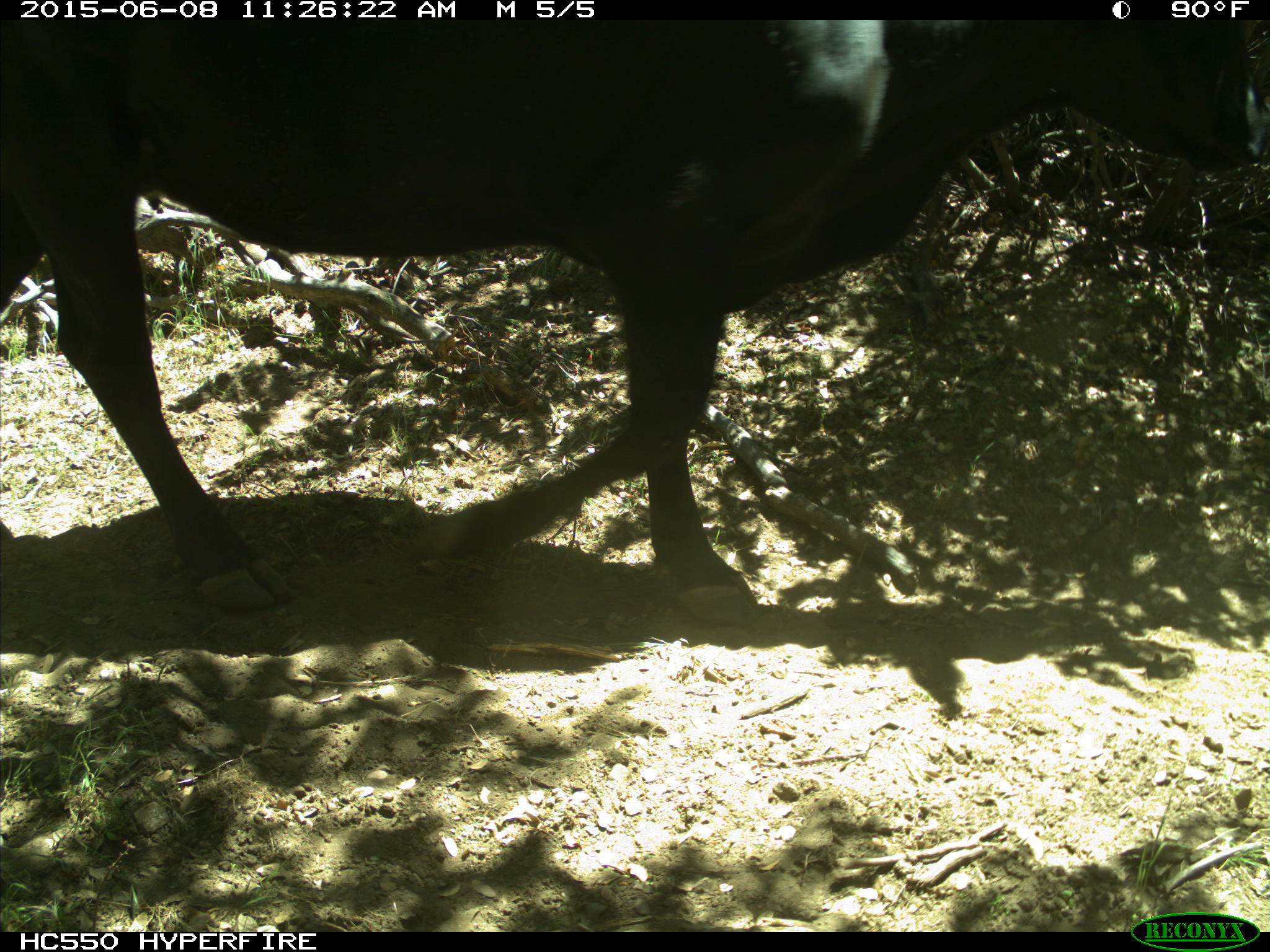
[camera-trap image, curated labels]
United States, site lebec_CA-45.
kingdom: Animalia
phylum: Chordata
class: Mammalia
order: Artiodactyla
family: Bovidae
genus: Bos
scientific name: Bos taurus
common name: domestic cow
Bos taurus (domestic cow).